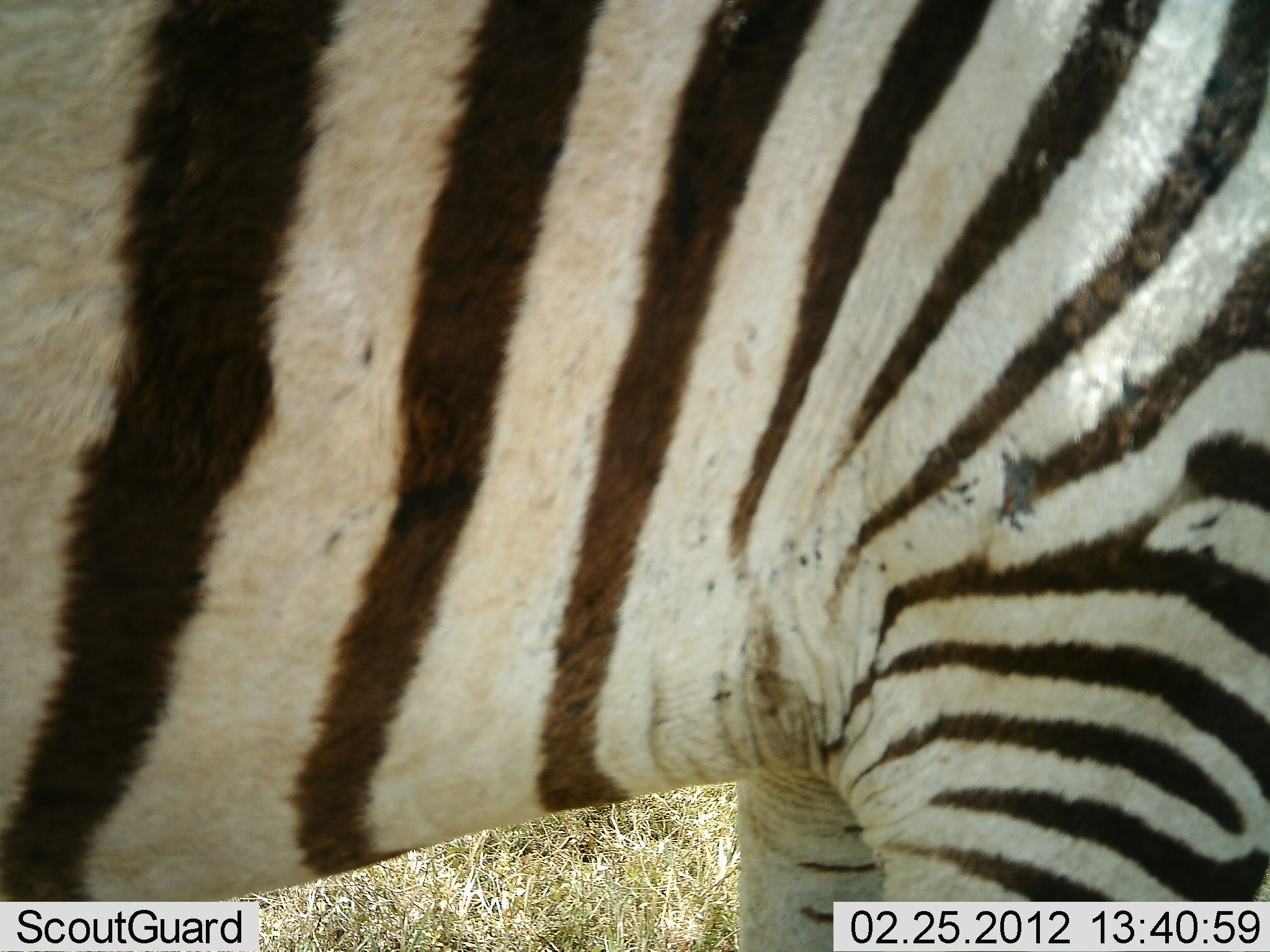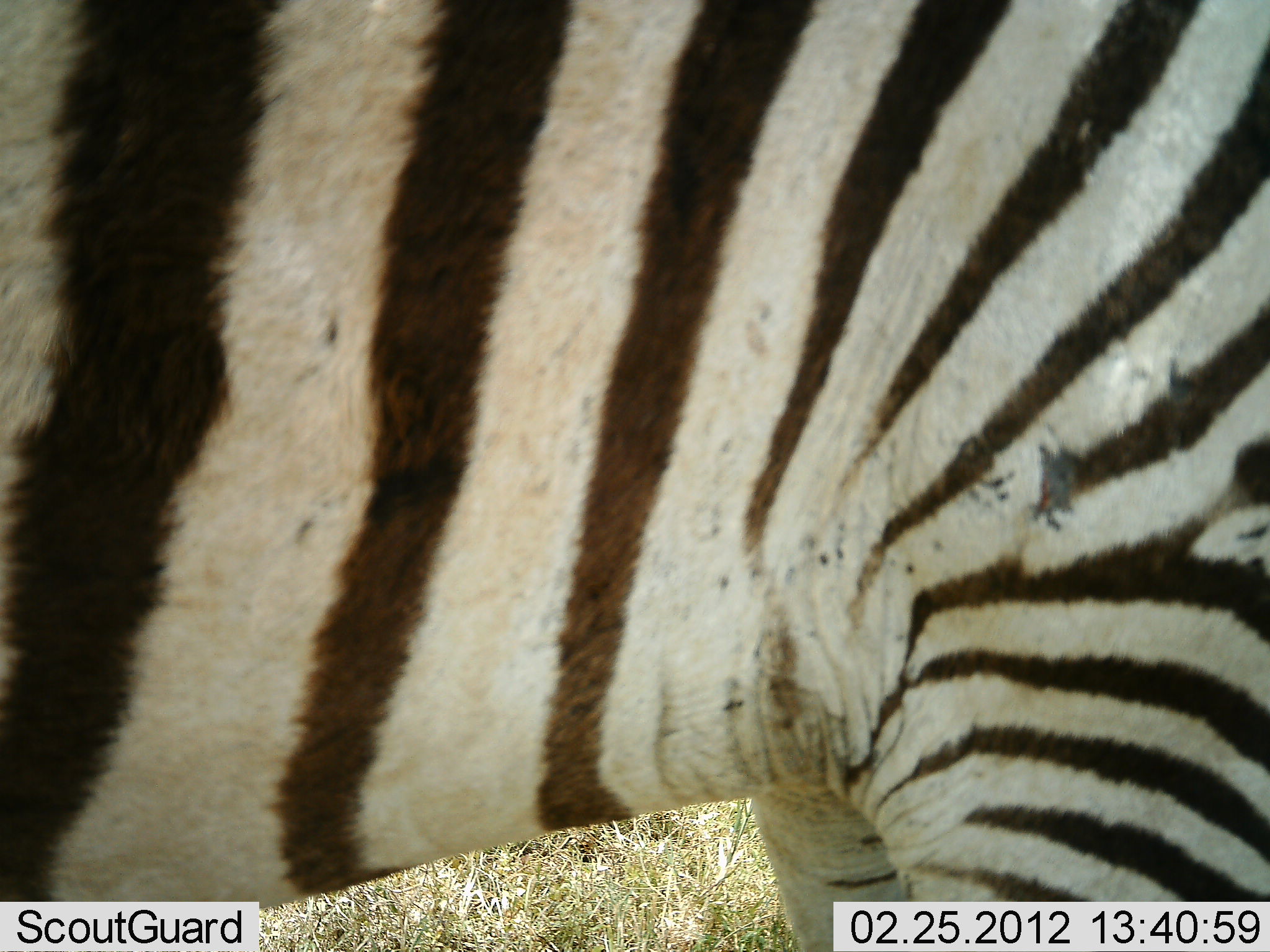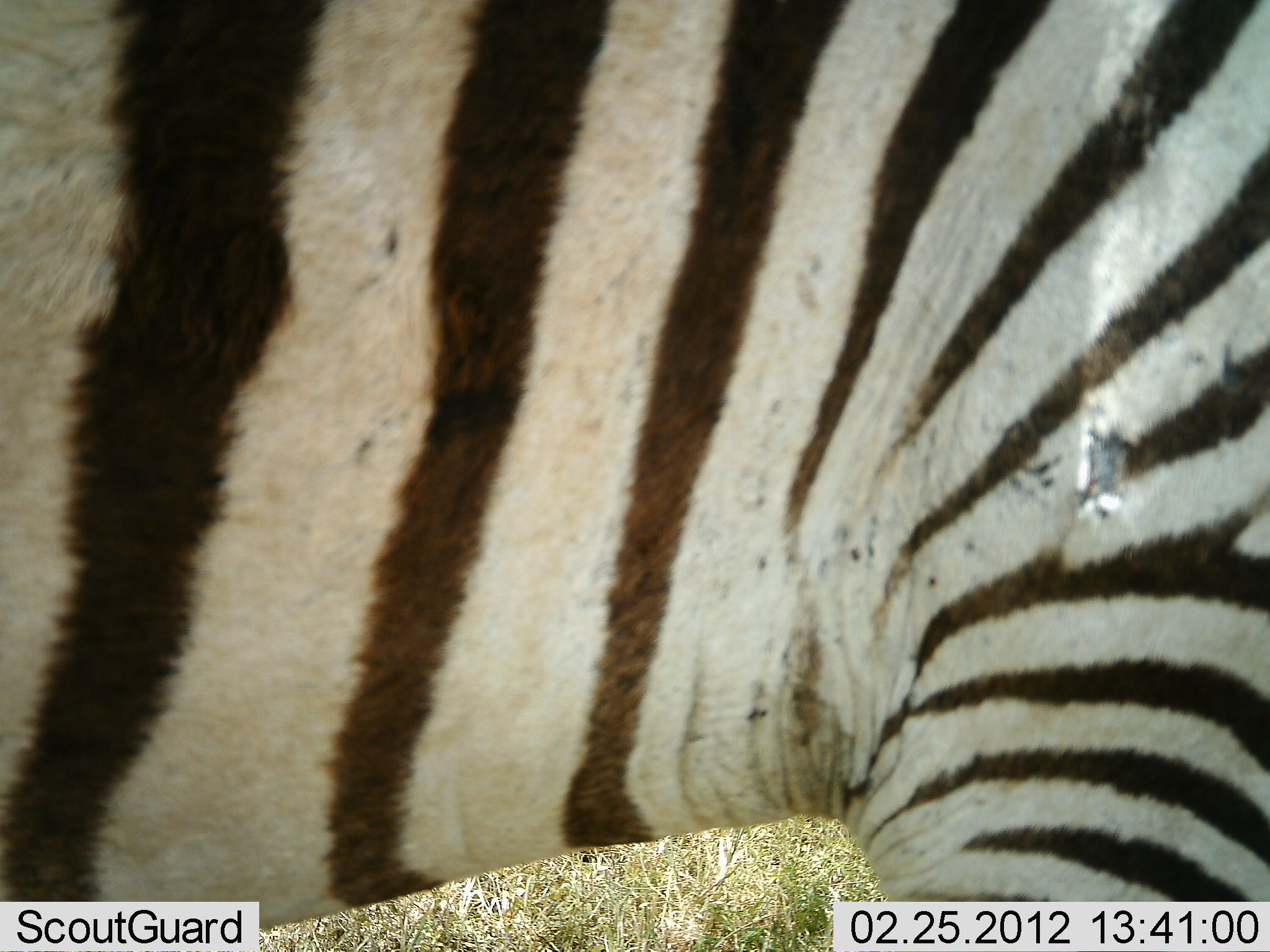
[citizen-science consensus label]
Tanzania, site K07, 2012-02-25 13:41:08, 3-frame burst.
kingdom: Animalia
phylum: Chordata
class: Mammalia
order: Perissodactyla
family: Equidae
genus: Equus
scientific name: Equus quagga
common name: plains zebra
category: zebra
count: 1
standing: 97%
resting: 0%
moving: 3%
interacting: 0%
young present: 0%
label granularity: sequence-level